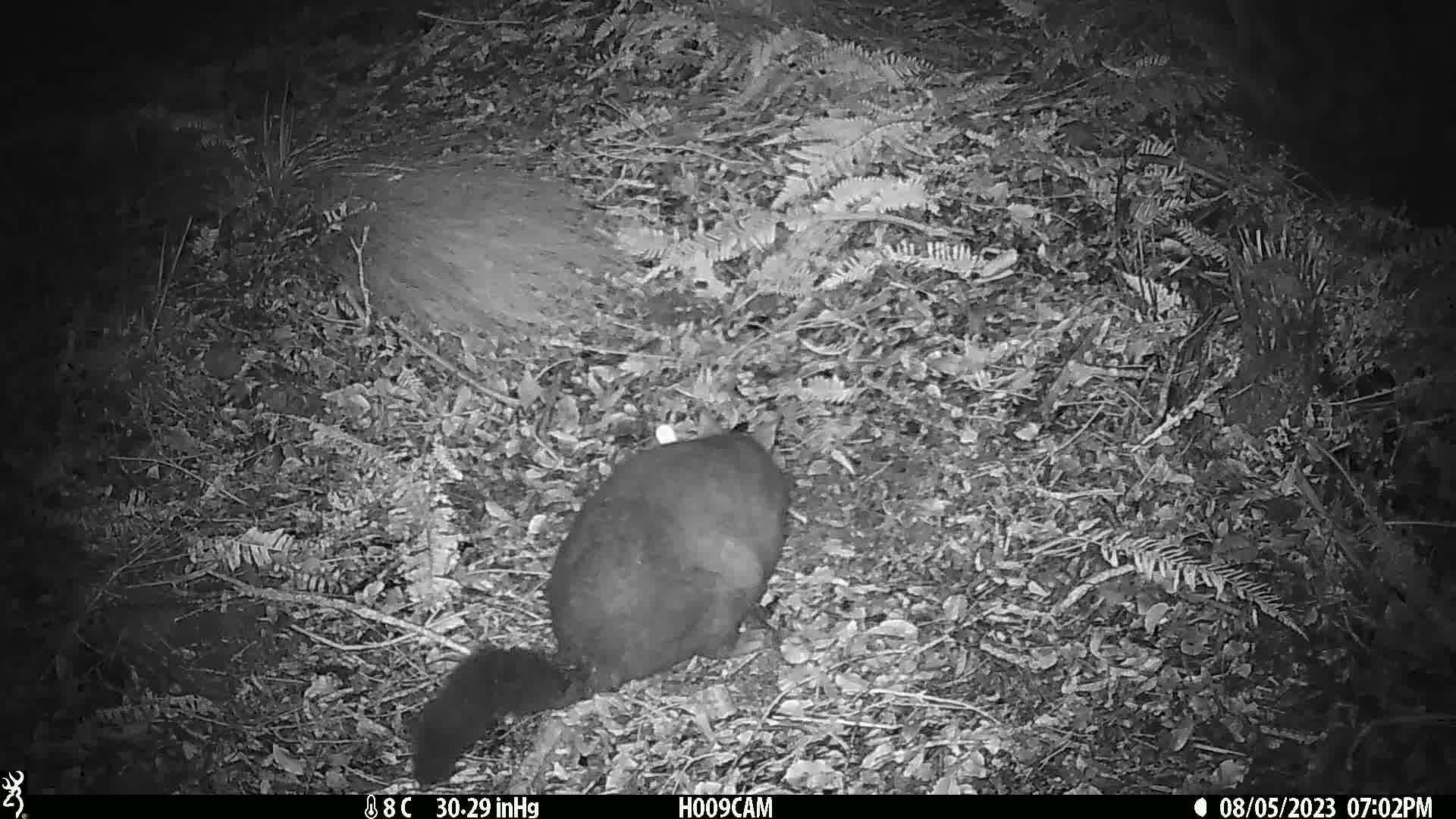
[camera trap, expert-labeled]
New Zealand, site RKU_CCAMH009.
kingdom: Animalia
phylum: Chordata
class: Mammalia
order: Diprotodontia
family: Phalangeridae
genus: Trichosurus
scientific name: Trichosurus vulpecula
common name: common brushtail possum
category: possum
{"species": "possum (common brushtail possum) (Trichosurus vulpecula)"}